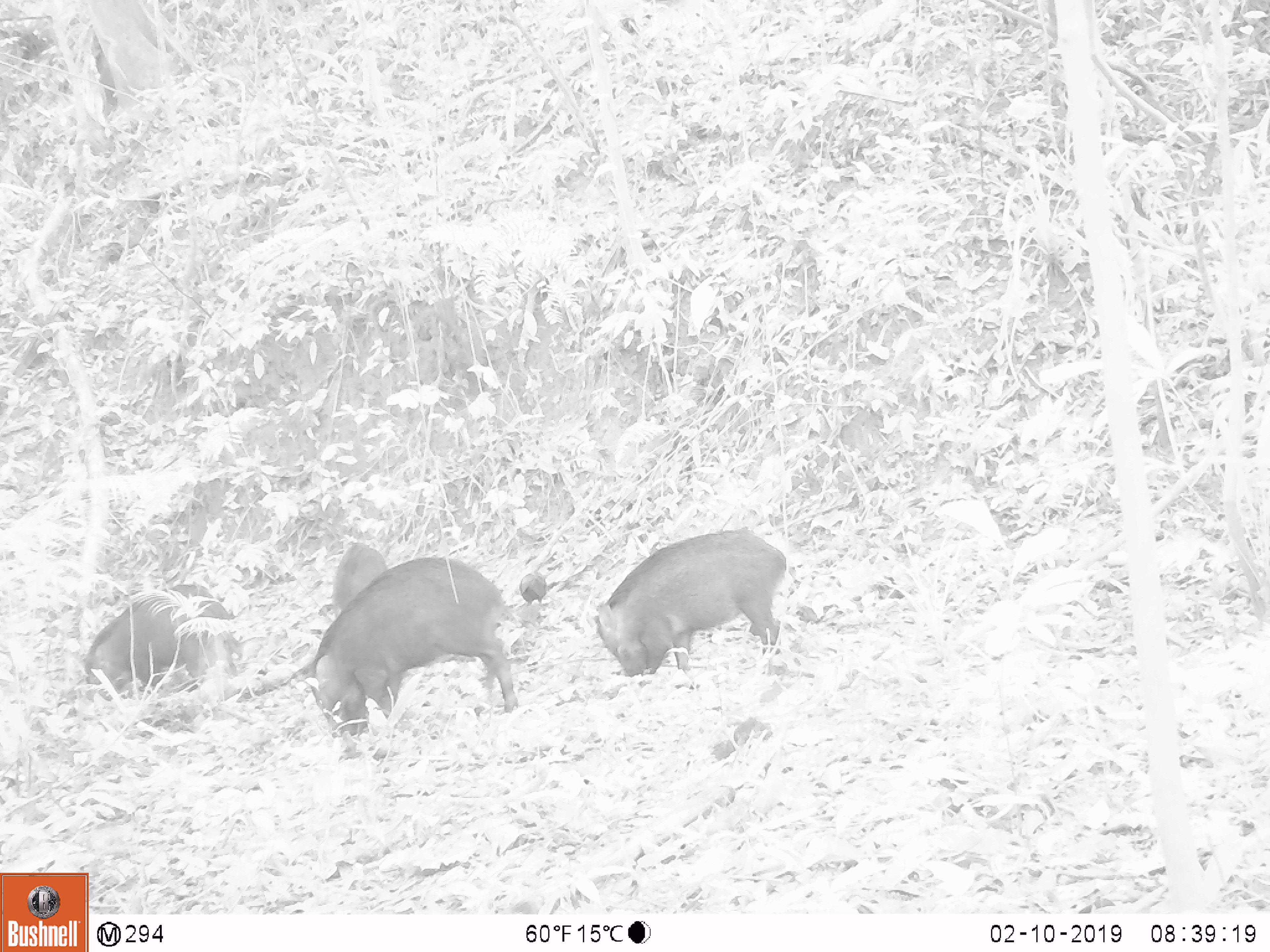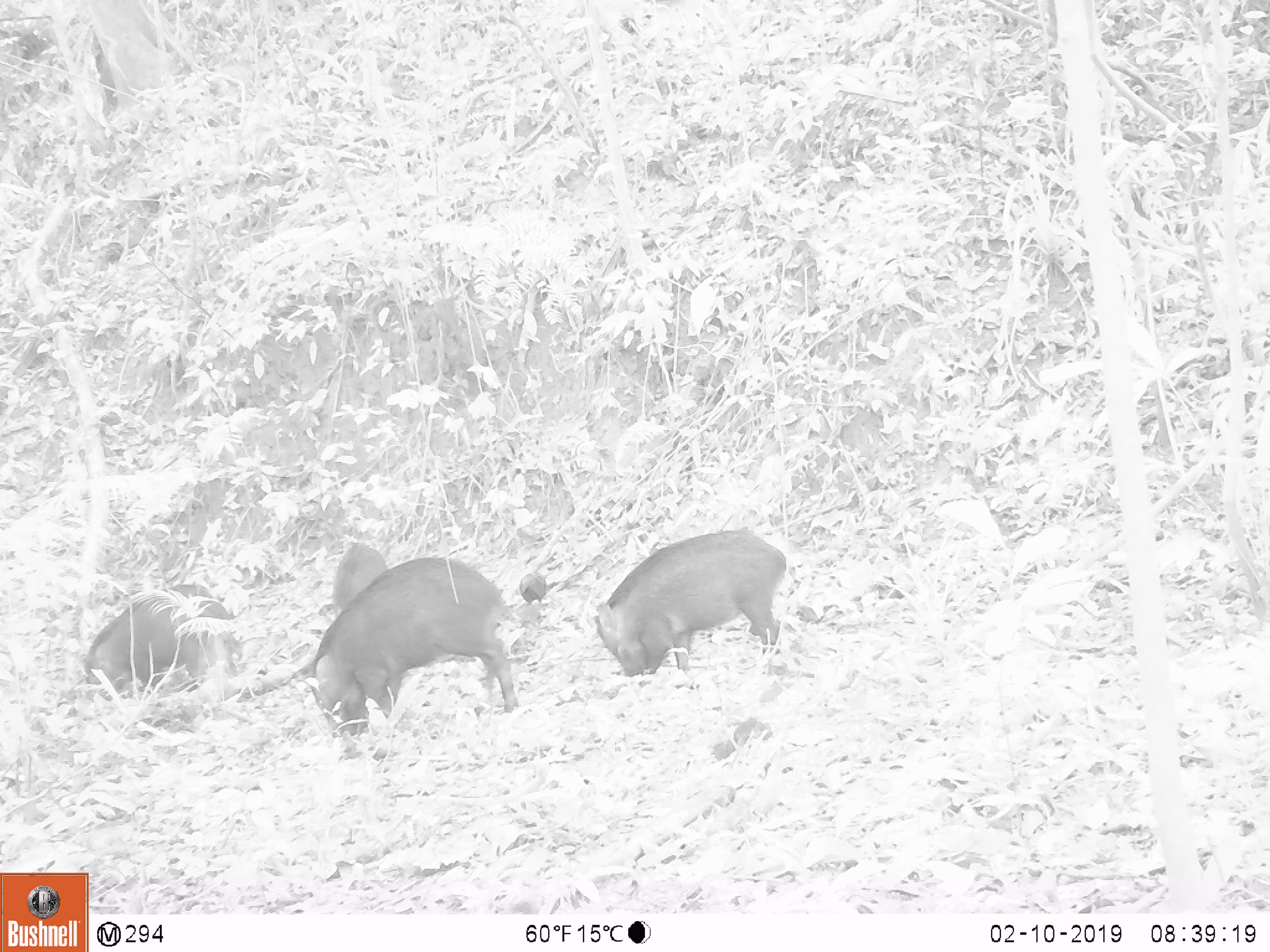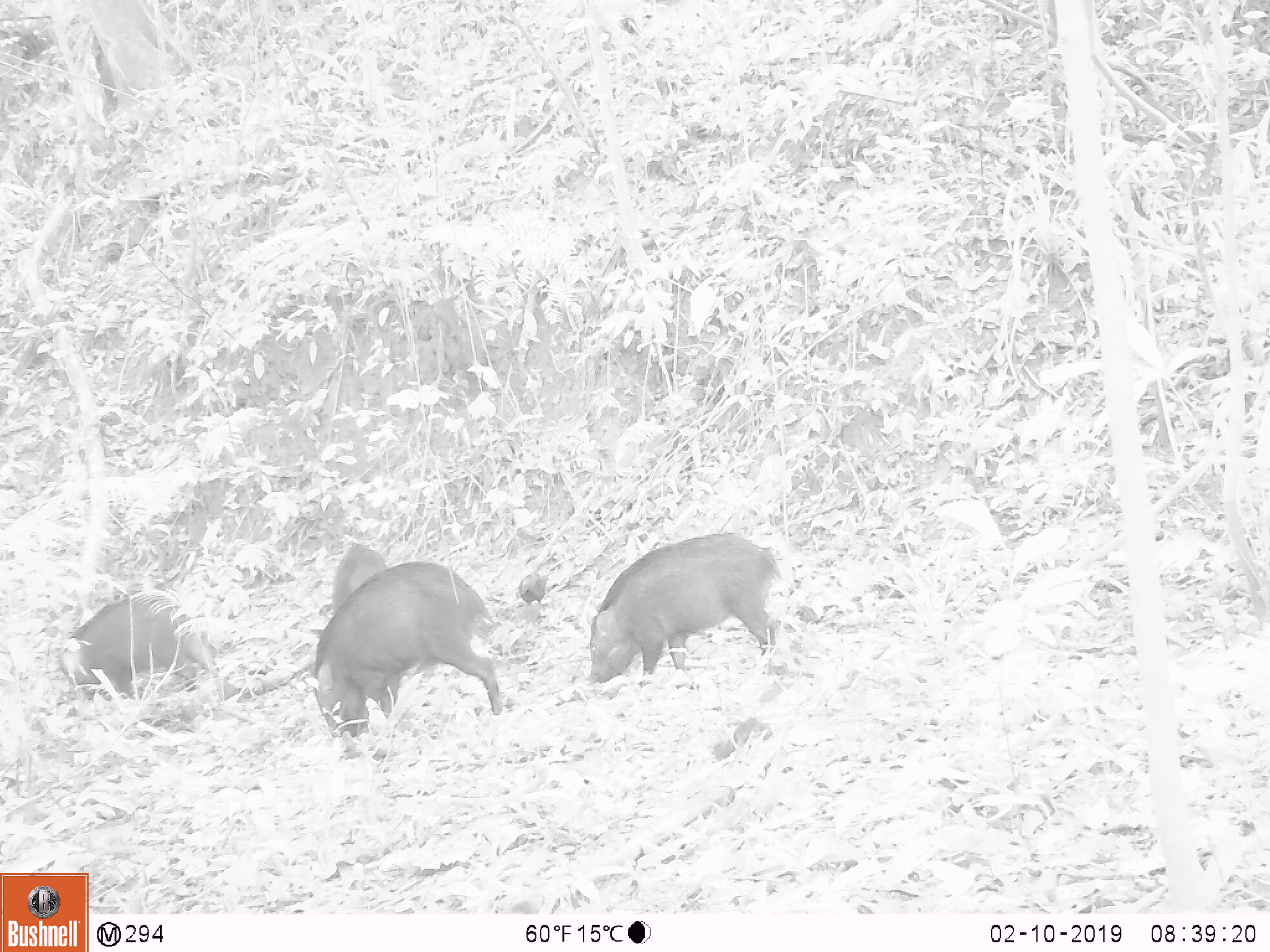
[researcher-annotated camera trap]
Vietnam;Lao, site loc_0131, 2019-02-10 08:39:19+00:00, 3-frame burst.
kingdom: Animalia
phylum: Chordata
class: Aves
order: Galliformes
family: Phasianidae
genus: Gallus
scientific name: Gallus gallus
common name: red junglefowl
Red junglefowl (Gallus gallus). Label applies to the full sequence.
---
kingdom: Animalia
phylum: Chordata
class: Mammalia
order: Artiodactyla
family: Suidae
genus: Sus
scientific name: Sus scrofa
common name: eurasian wild pig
Eurasian wild pig (Sus scrofa). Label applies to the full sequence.